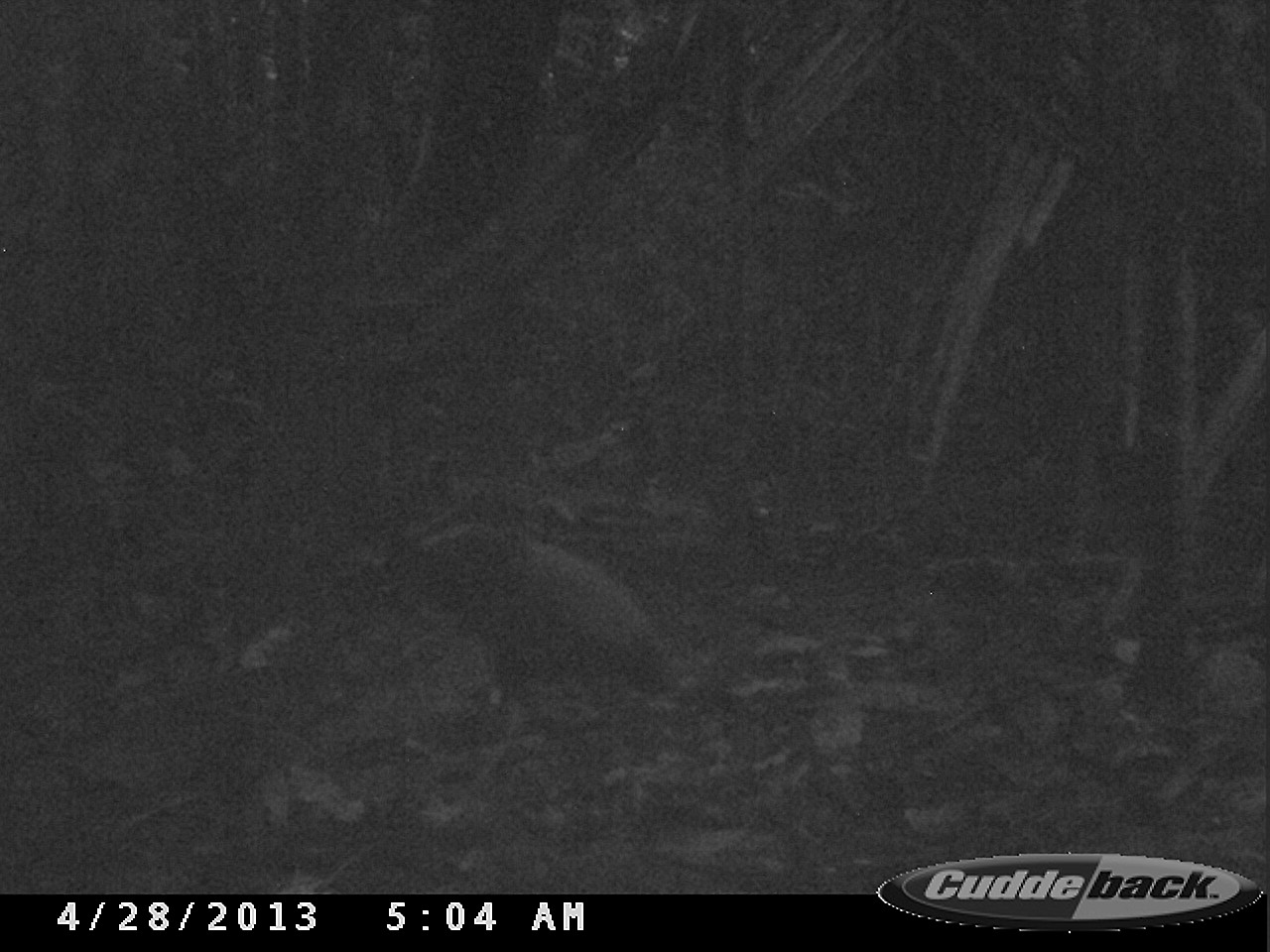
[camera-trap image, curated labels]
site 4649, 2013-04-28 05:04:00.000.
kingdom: Animalia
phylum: Chordata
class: Aves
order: Gruiformes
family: Psophiidae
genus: Psophia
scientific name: Psophia crepitans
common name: gray-winged trumpeter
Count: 1.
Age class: adult.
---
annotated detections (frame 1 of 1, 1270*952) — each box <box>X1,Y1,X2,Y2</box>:
psophia crepitans: <box>422,513,676,735</box>